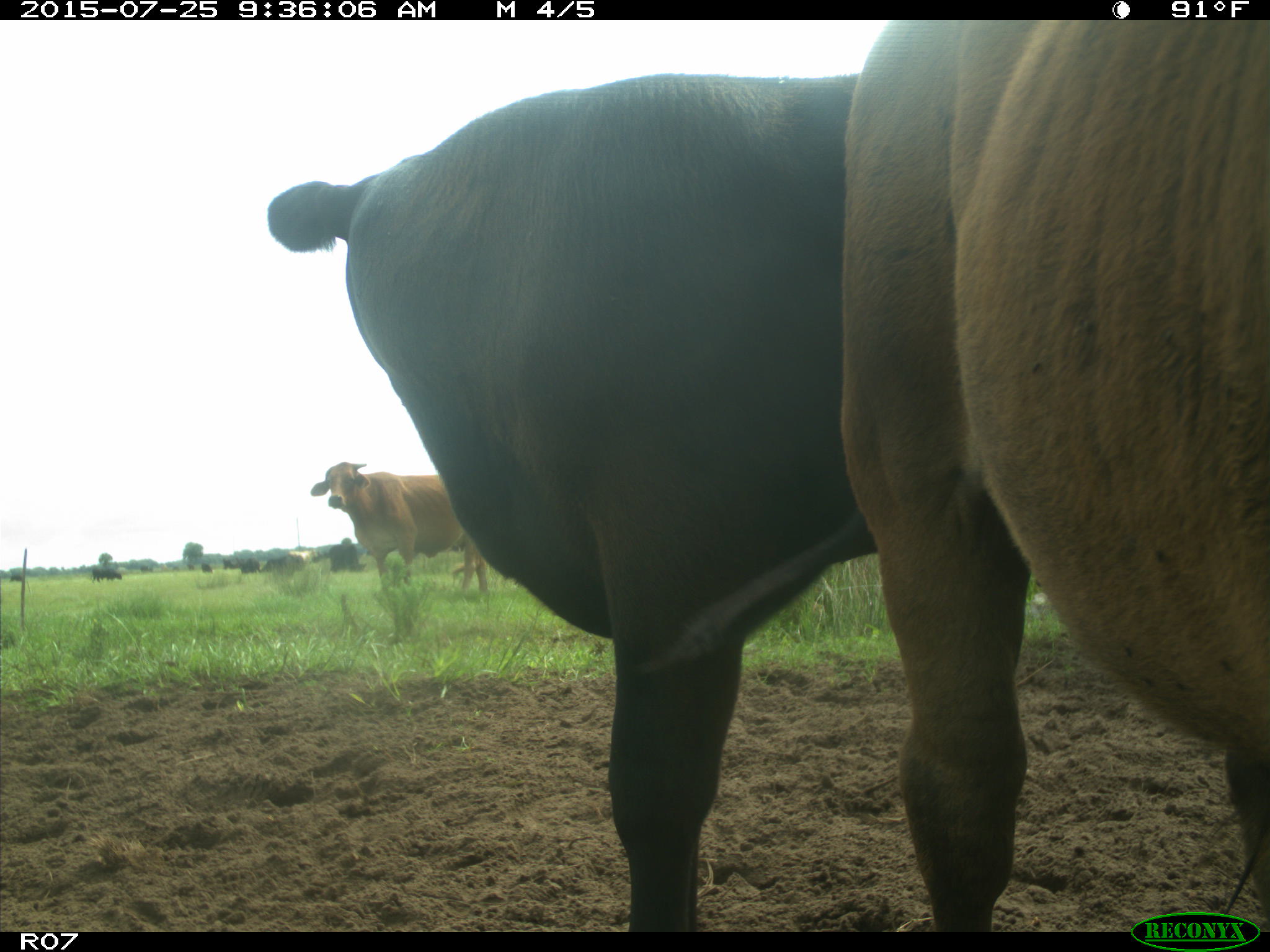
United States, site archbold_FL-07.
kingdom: Animalia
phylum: Chordata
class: Mammalia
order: Artiodactyla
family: Bovidae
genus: Bos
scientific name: Bos taurus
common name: domestic cow